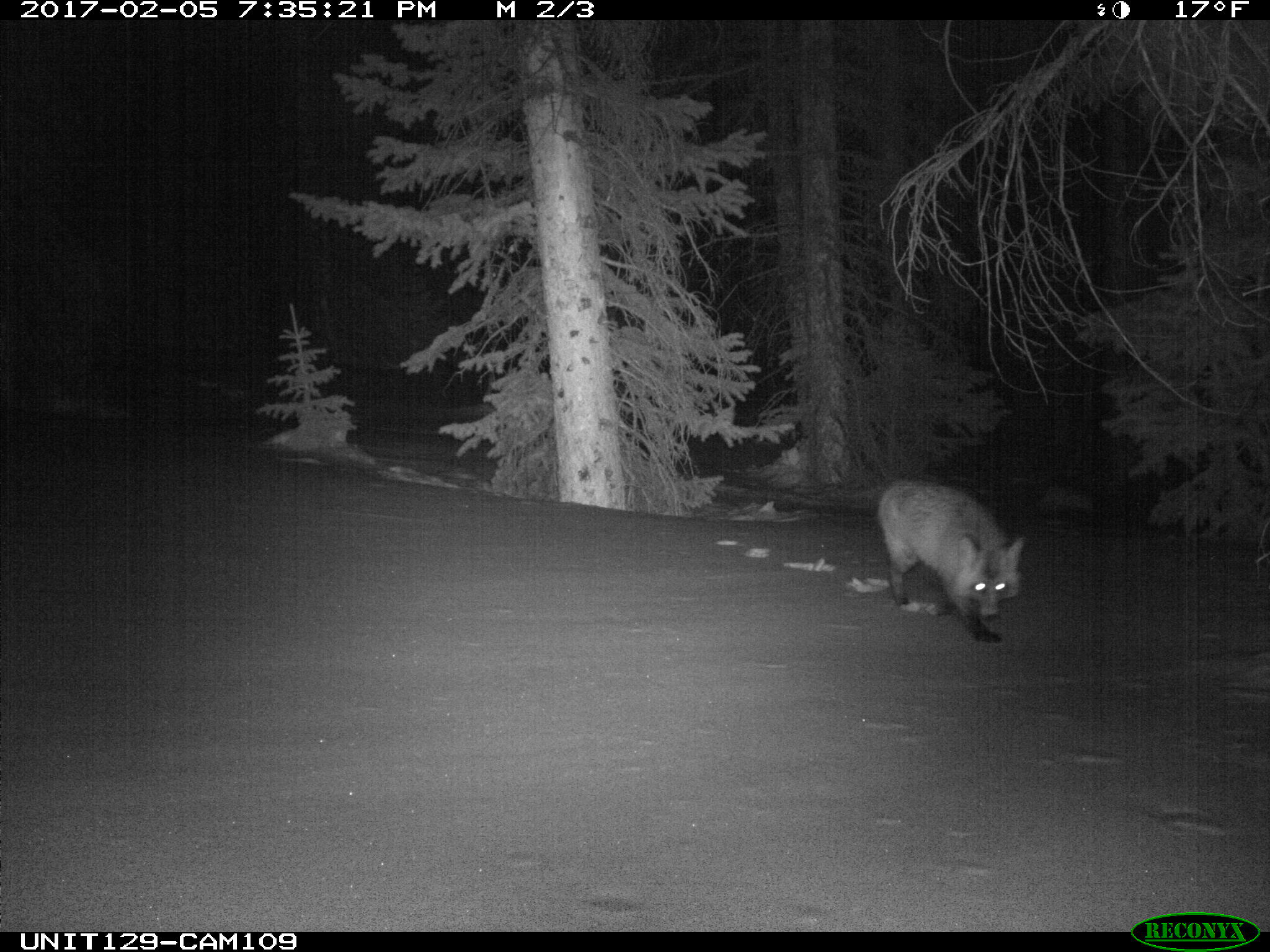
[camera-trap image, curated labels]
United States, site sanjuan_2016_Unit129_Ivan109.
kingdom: Animalia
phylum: Chordata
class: Mammalia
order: Carnivora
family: Canidae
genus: Vulpes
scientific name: Vulpes vulpes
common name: red fox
Vulpes vulpes (red fox).